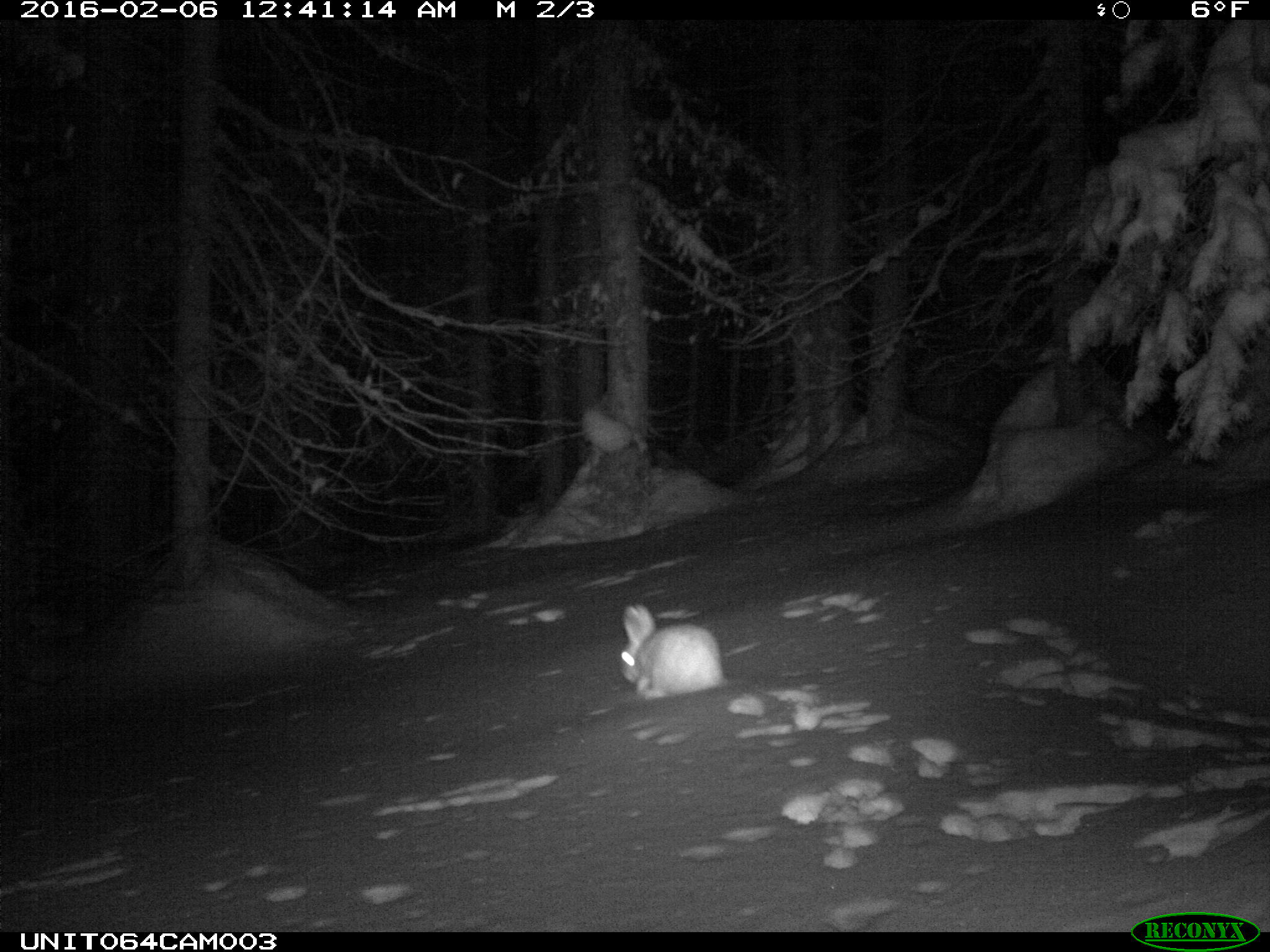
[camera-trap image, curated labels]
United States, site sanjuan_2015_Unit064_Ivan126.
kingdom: Animalia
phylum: Chordata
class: Mammalia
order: Lagomorpha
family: Leporidae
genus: Lepus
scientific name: Lepus americanus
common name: snowshoe hare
Lepus americanus (snowshoe hare).